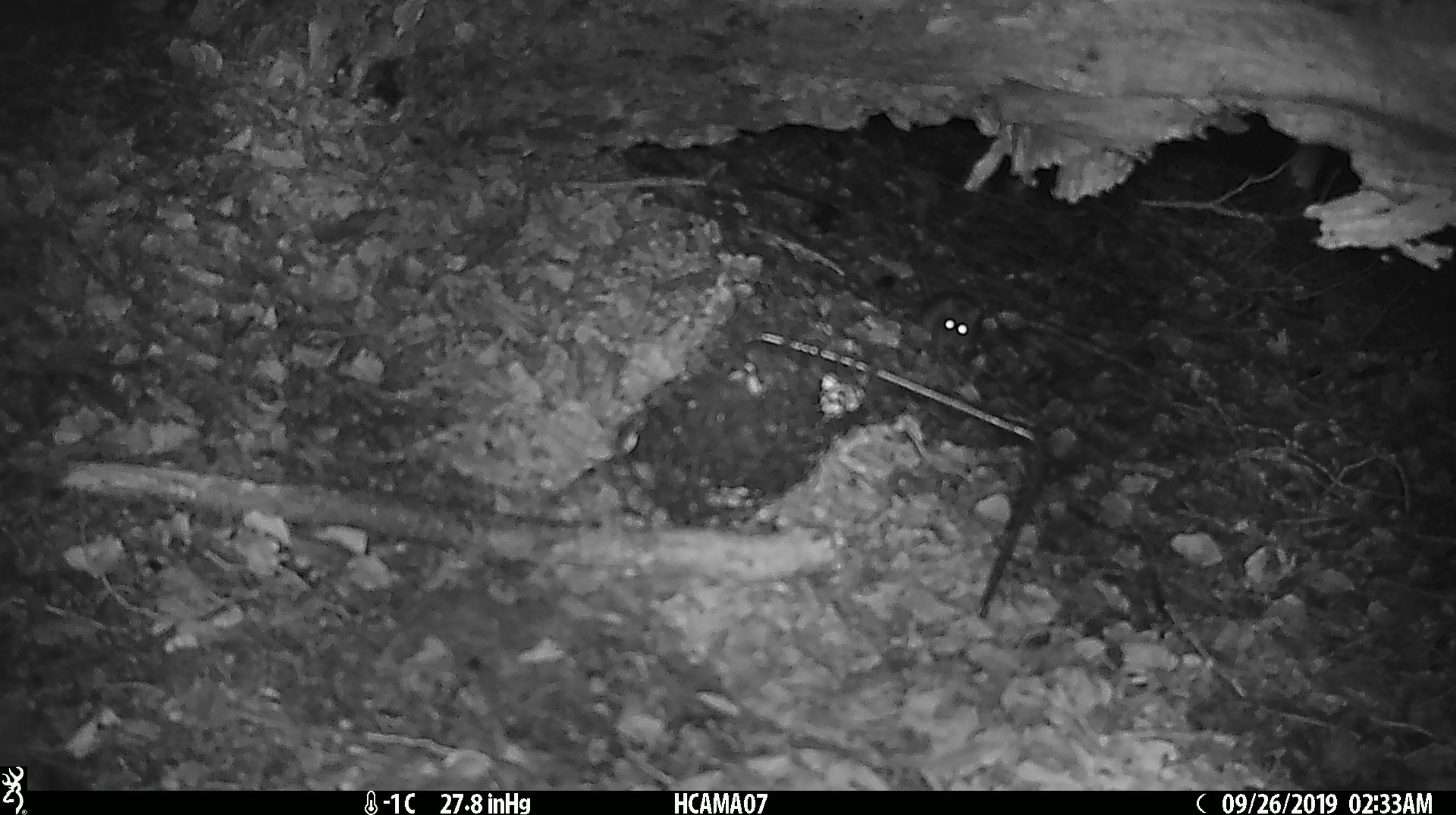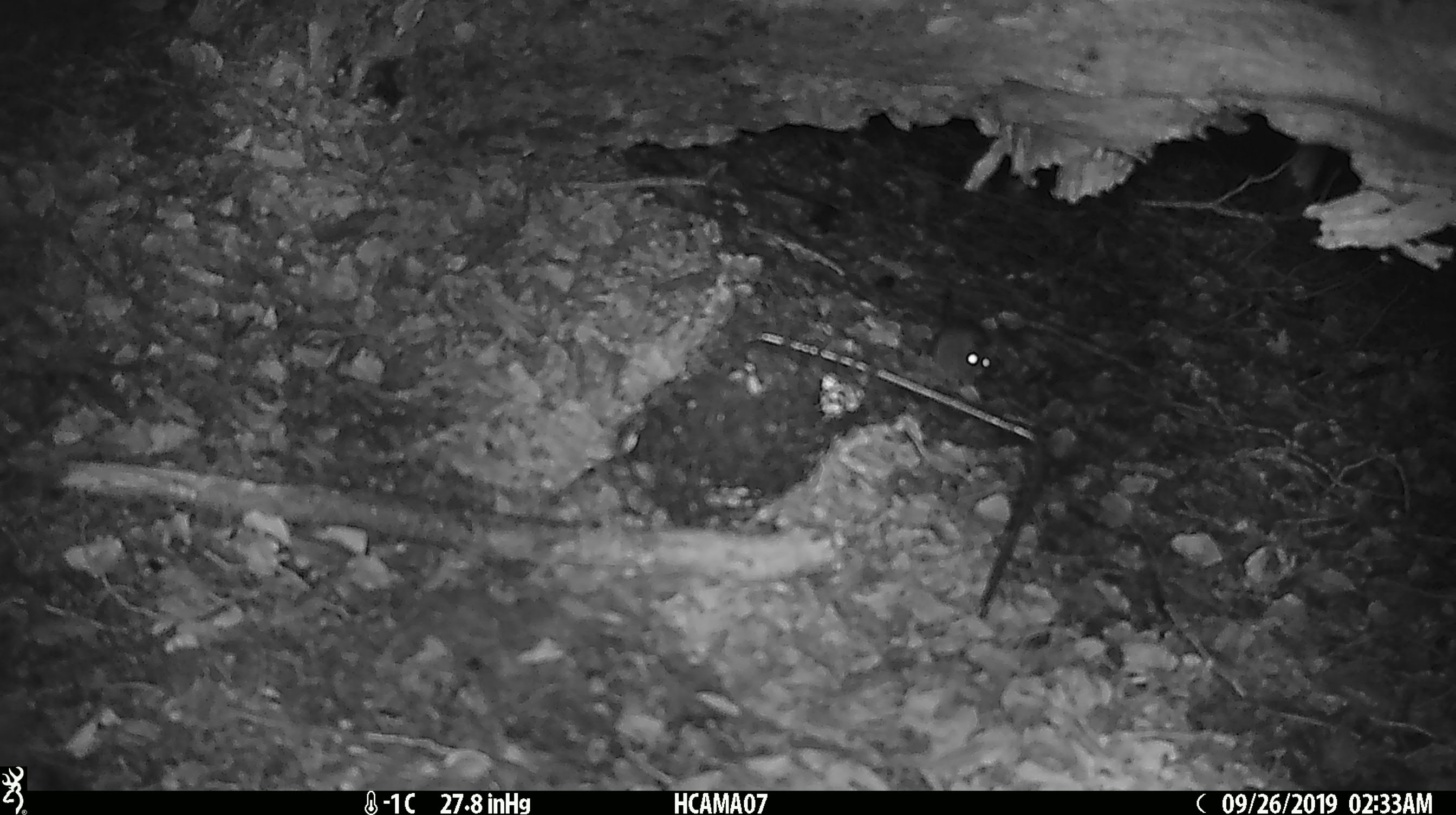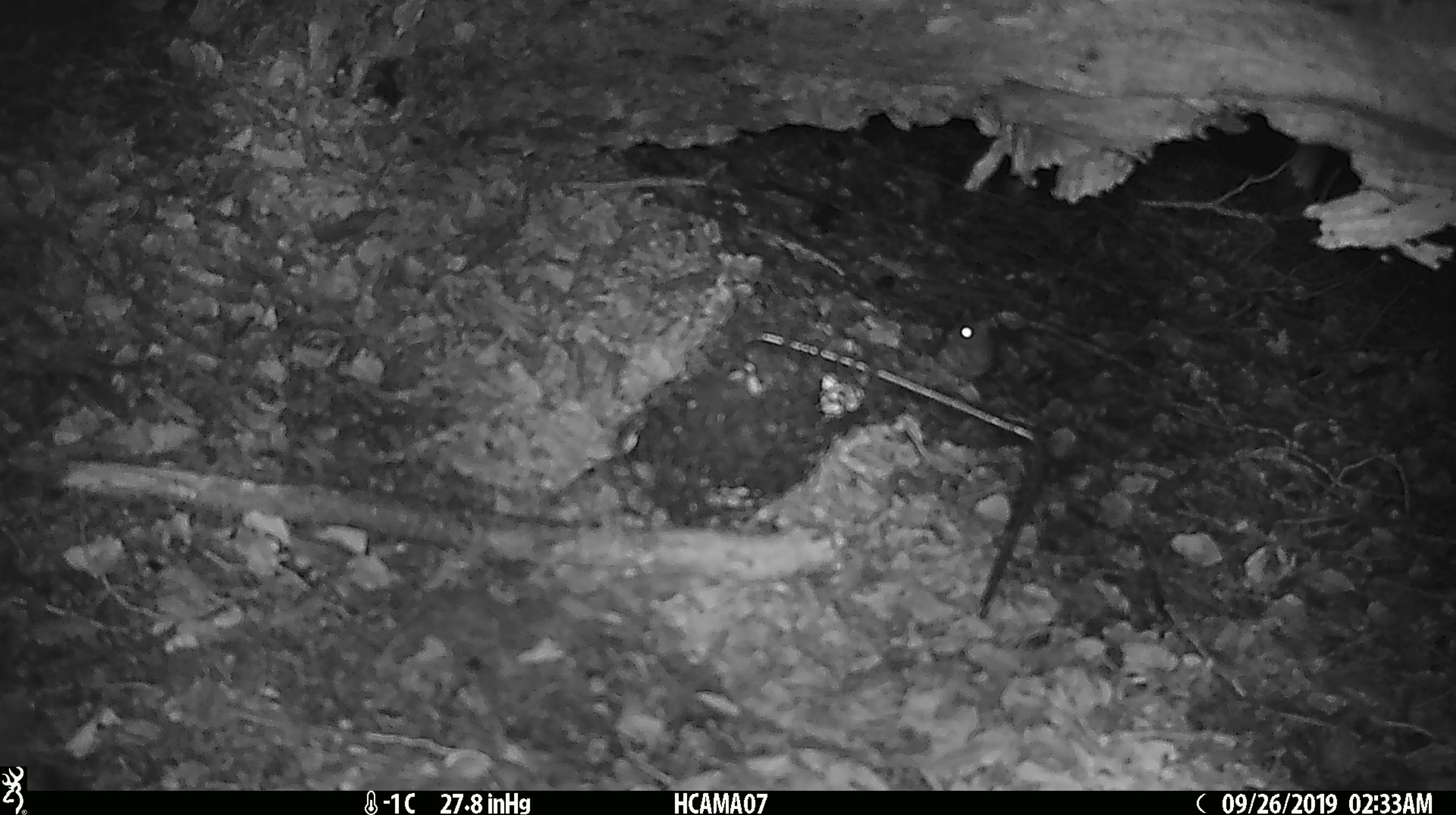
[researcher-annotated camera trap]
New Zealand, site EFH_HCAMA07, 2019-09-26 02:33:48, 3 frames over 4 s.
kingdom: Animalia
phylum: Chordata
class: Mammalia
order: Rodentia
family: Muridae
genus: Mus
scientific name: Mus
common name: mouse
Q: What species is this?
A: Mouse (Mus).